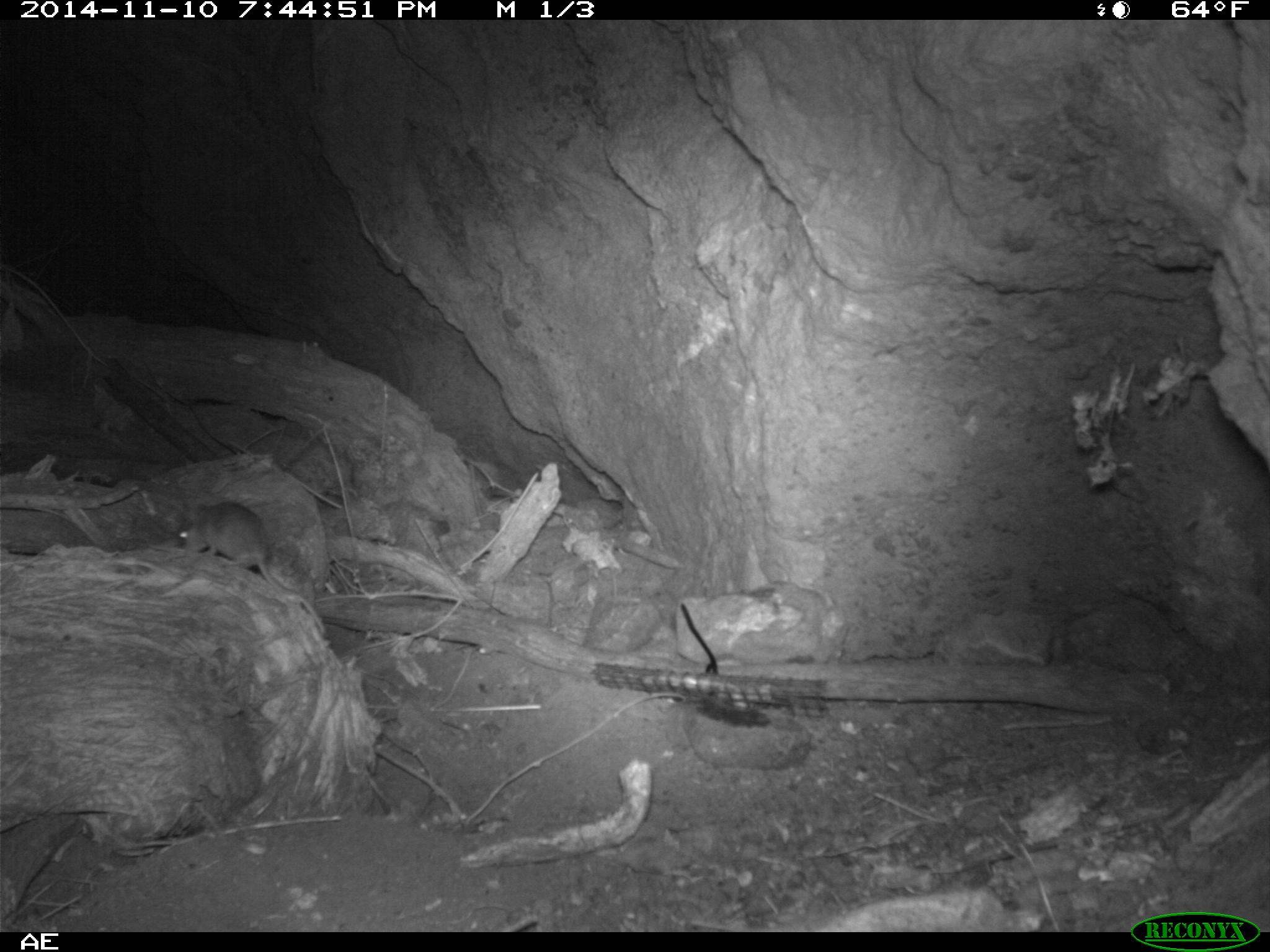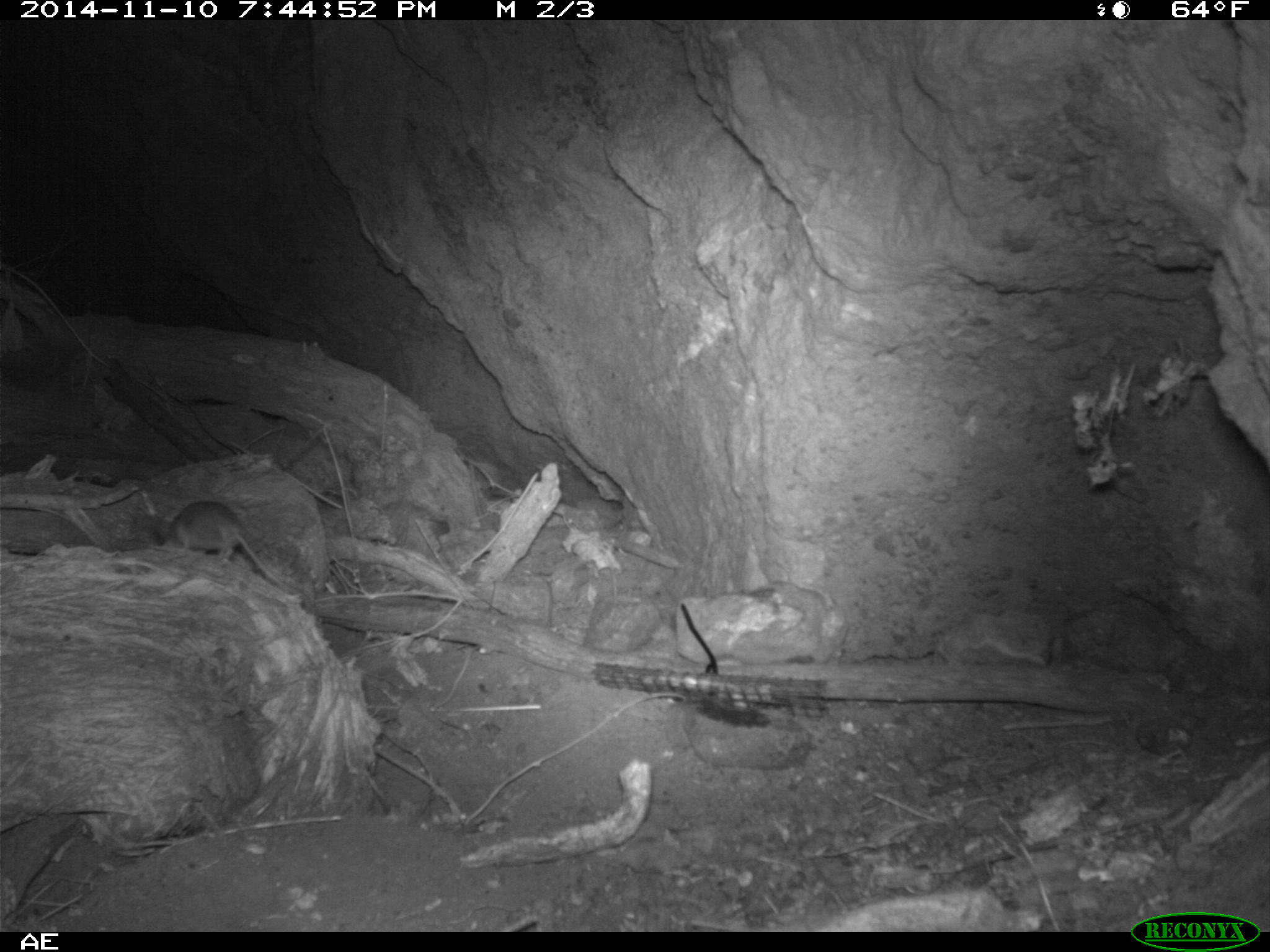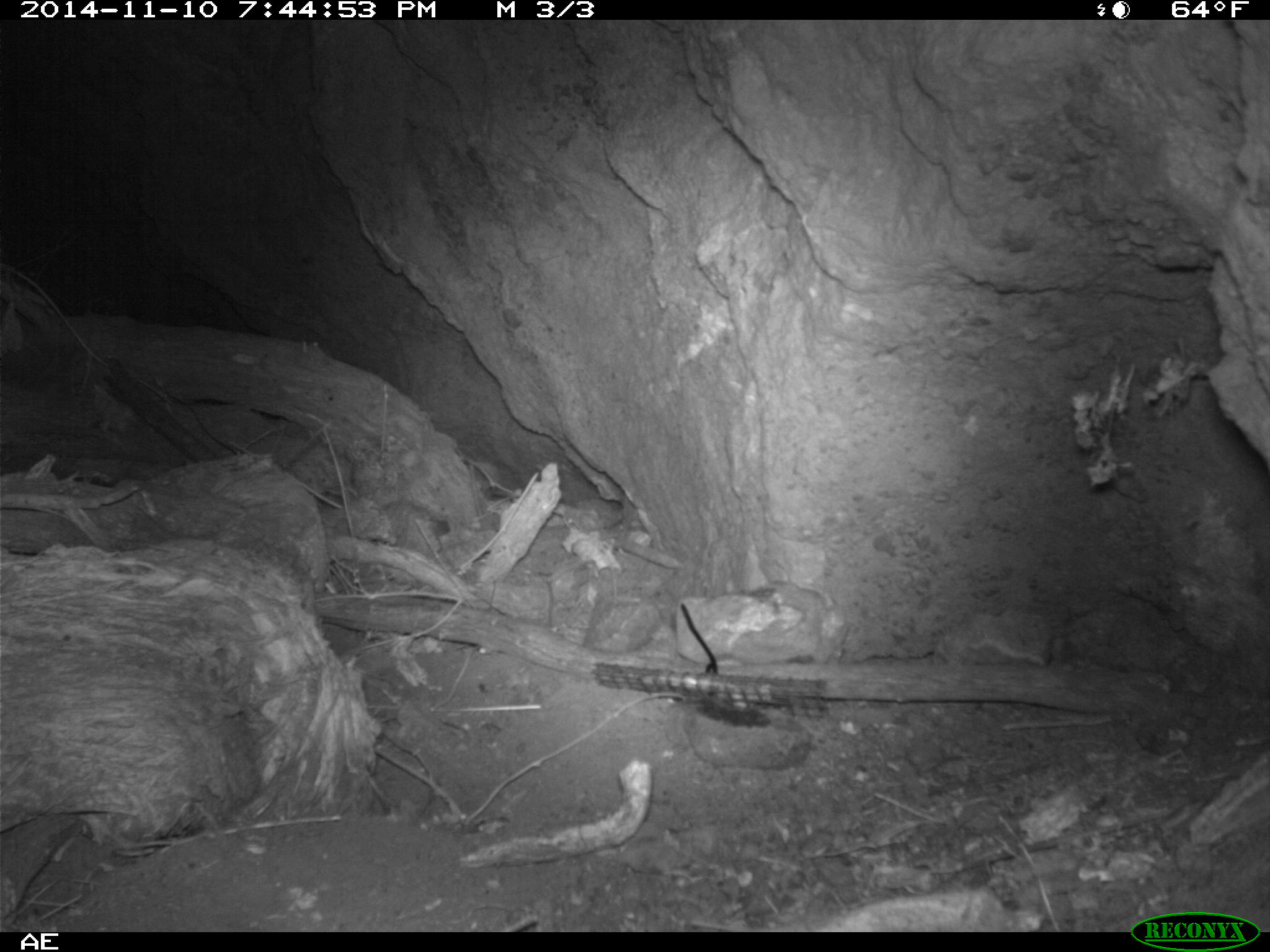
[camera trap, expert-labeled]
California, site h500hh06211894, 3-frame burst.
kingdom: Animalia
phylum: Chordata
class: Mammalia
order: Rodentia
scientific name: Rodentia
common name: rodent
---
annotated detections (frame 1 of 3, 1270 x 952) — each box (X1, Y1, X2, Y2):
rodent: (178, 500, 327, 635)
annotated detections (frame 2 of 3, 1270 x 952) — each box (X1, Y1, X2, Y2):
rodent: (159, 500, 306, 597)